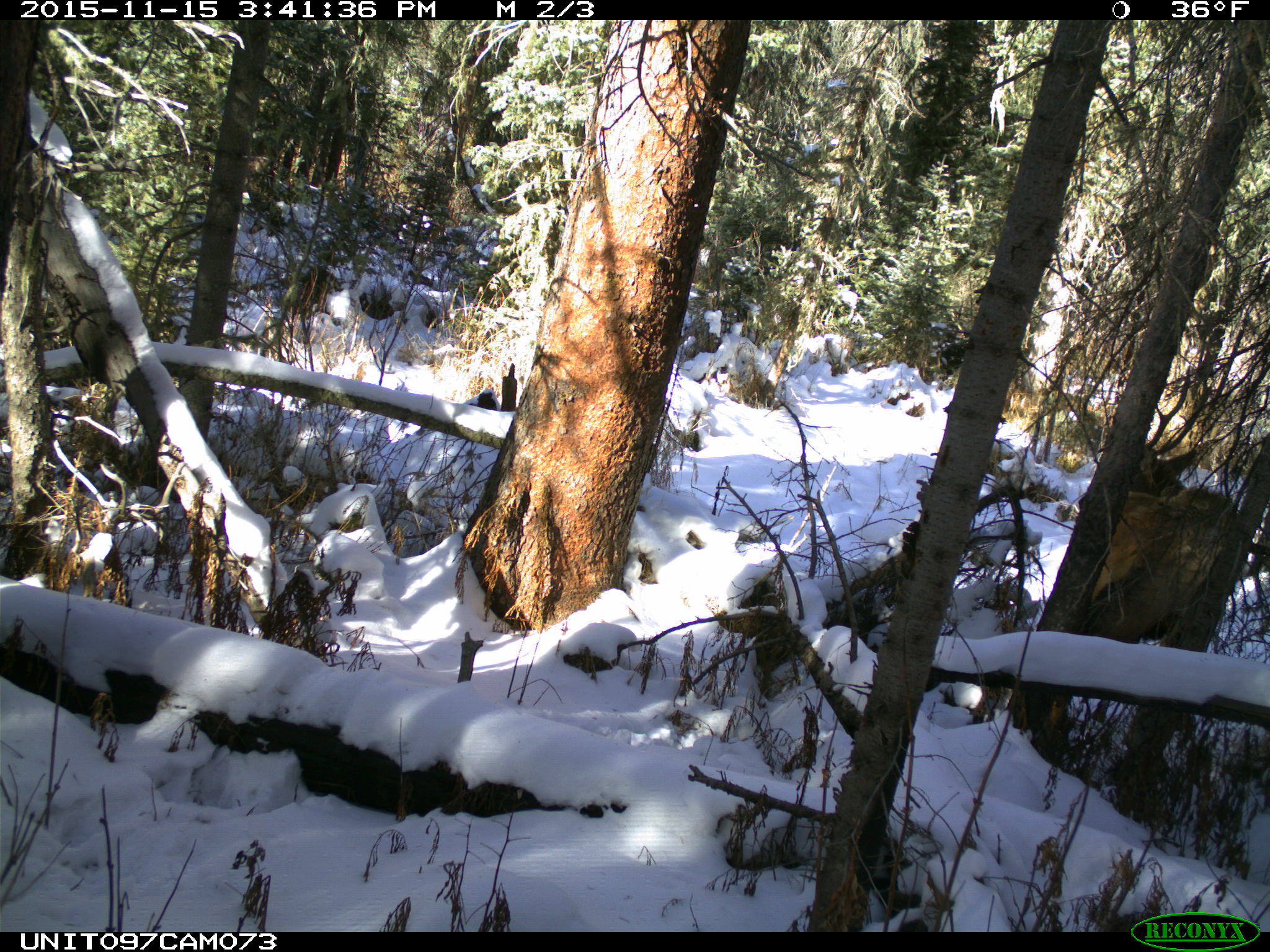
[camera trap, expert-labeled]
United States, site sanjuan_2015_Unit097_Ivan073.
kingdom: Animalia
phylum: Chordata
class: Mammalia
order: Artiodactyla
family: Cervidae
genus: Cervus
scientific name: Cervus elaphus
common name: red deer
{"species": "Cervus elaphus (red deer)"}